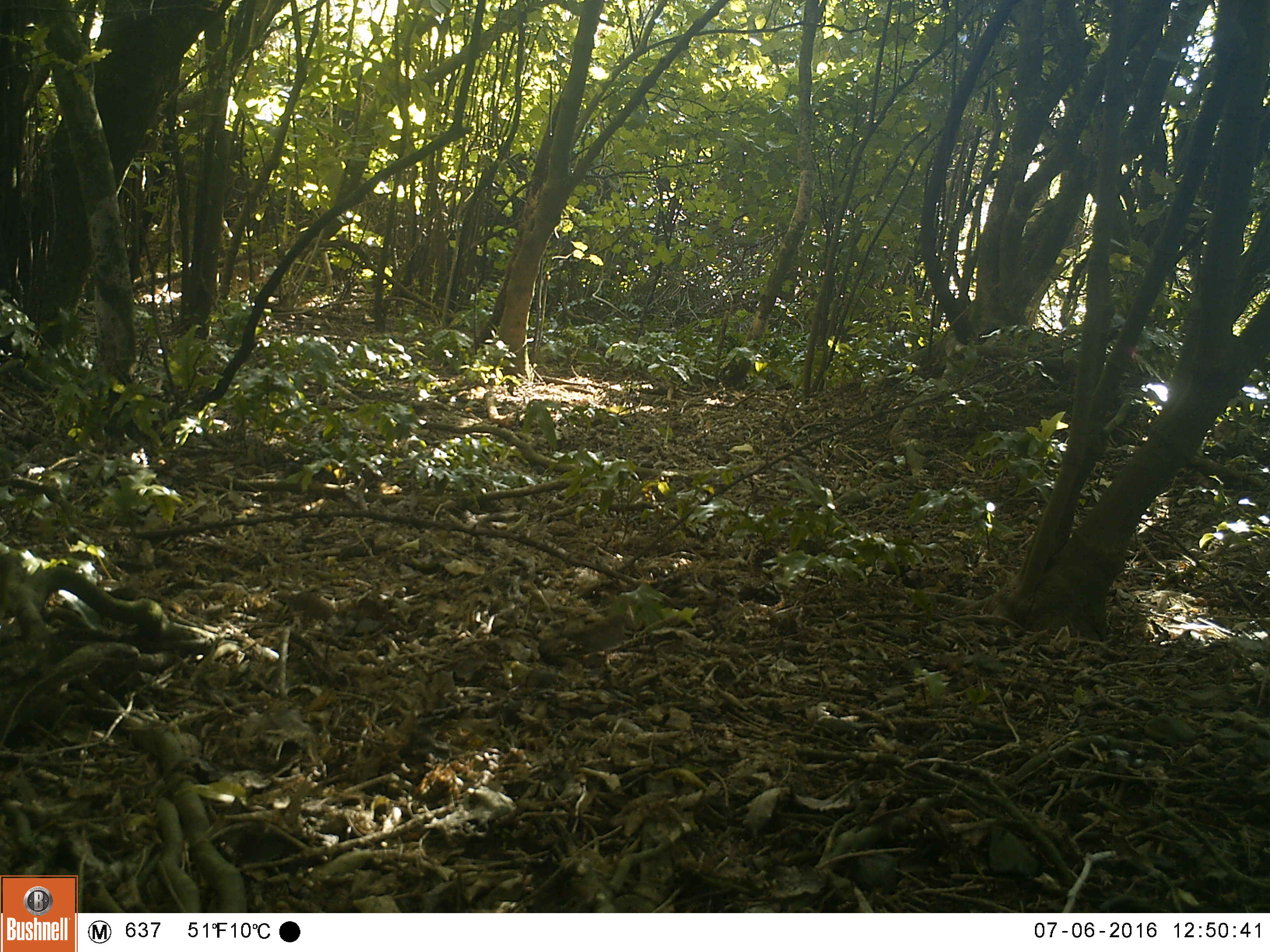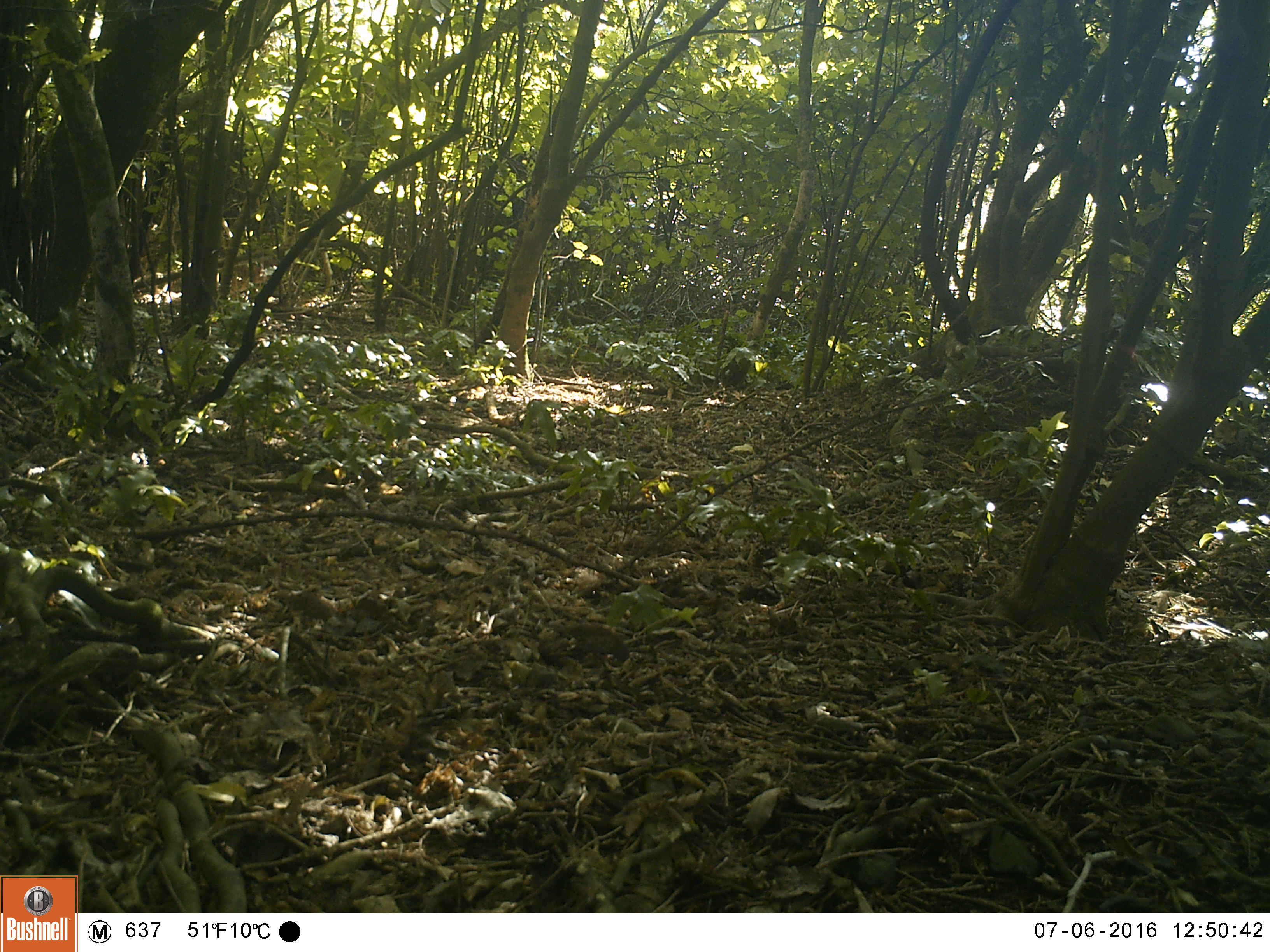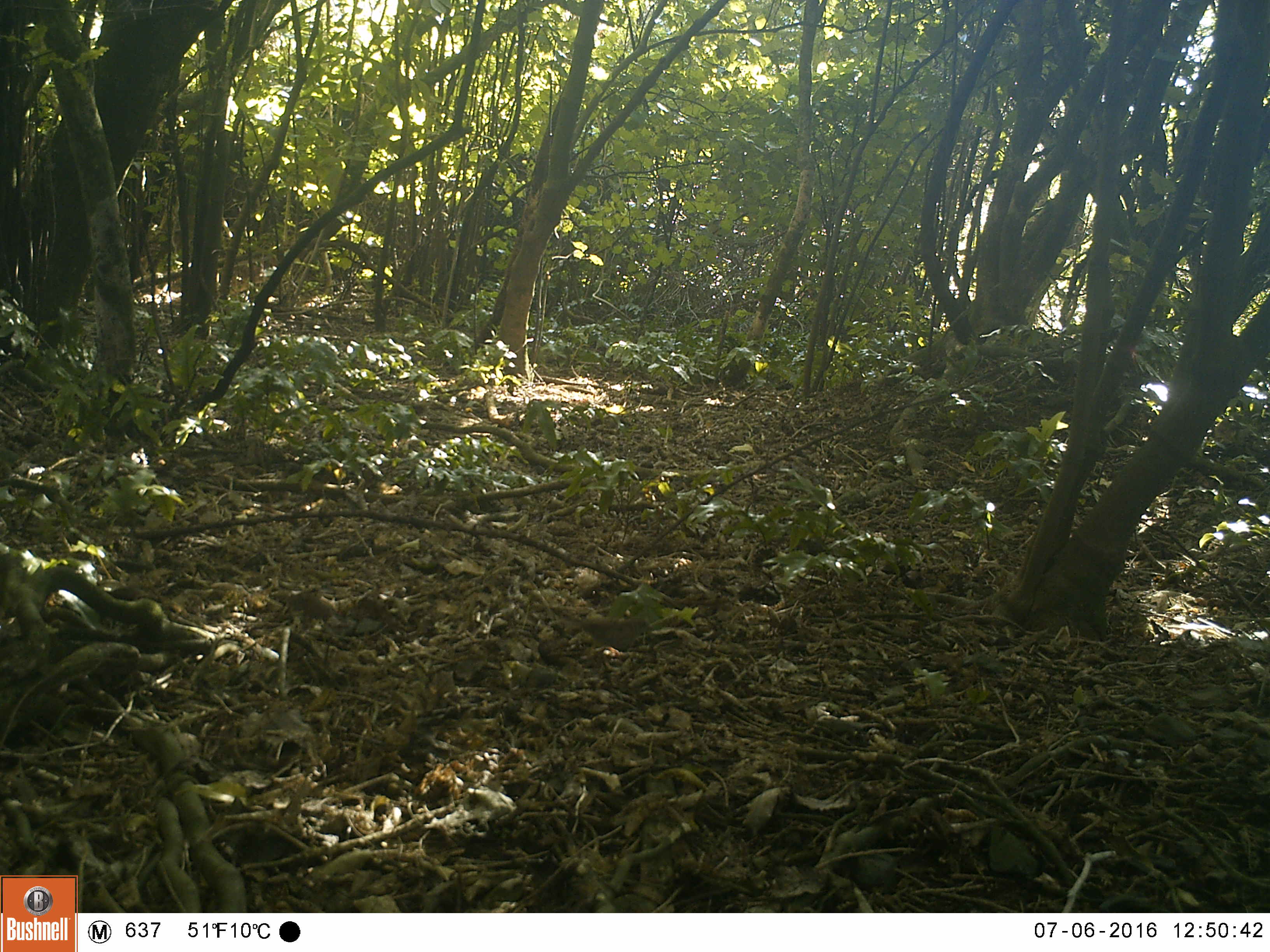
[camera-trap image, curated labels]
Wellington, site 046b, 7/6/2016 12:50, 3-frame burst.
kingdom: Animalia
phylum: Chordata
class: Aves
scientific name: Aves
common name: bird